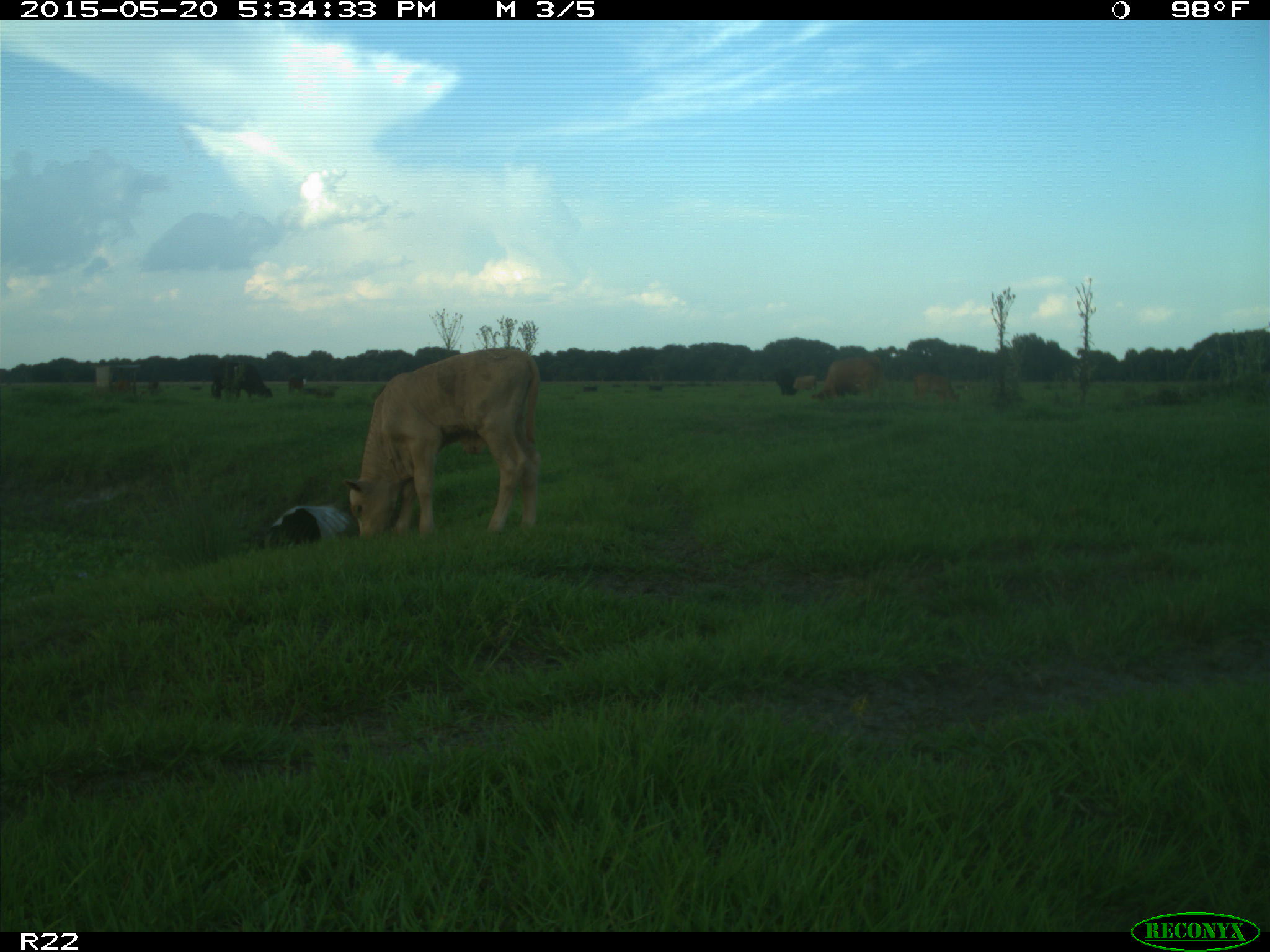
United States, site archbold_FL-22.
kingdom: Animalia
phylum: Chordata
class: Mammalia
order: Artiodactyla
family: Bovidae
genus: Bos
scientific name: Bos taurus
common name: domestic cow